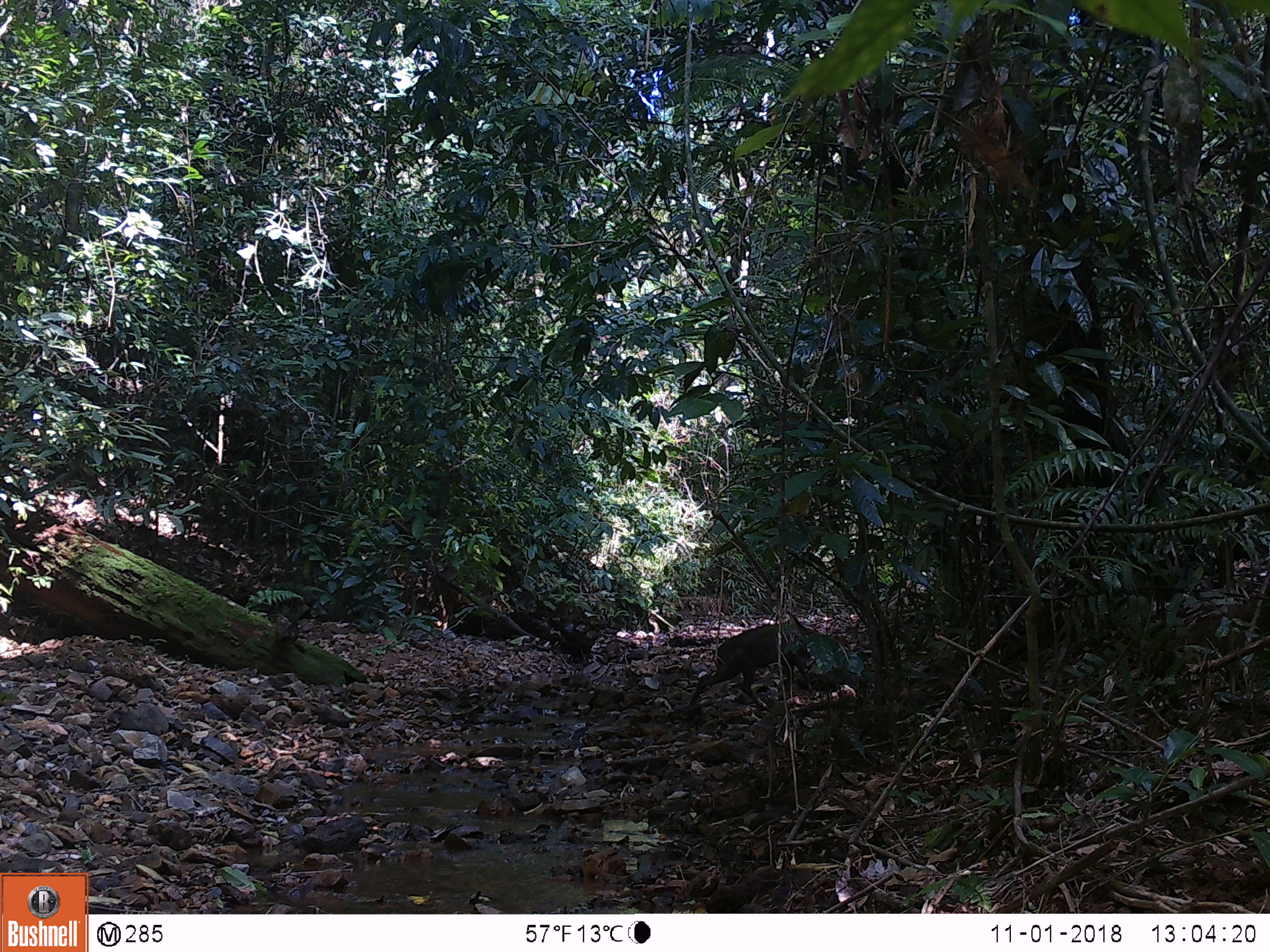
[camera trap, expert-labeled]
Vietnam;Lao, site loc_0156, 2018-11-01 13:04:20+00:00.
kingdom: Animalia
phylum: Chordata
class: Mammalia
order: Artiodactyla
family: Cervidae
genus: Muntiacus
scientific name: Muntiacus rooseveltorum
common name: roosevelt's muntjac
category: roosevelts muntjac group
Roosevelts muntjac group (roosevelt's muntjac) (Muntiacus rooseveltorum). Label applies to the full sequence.